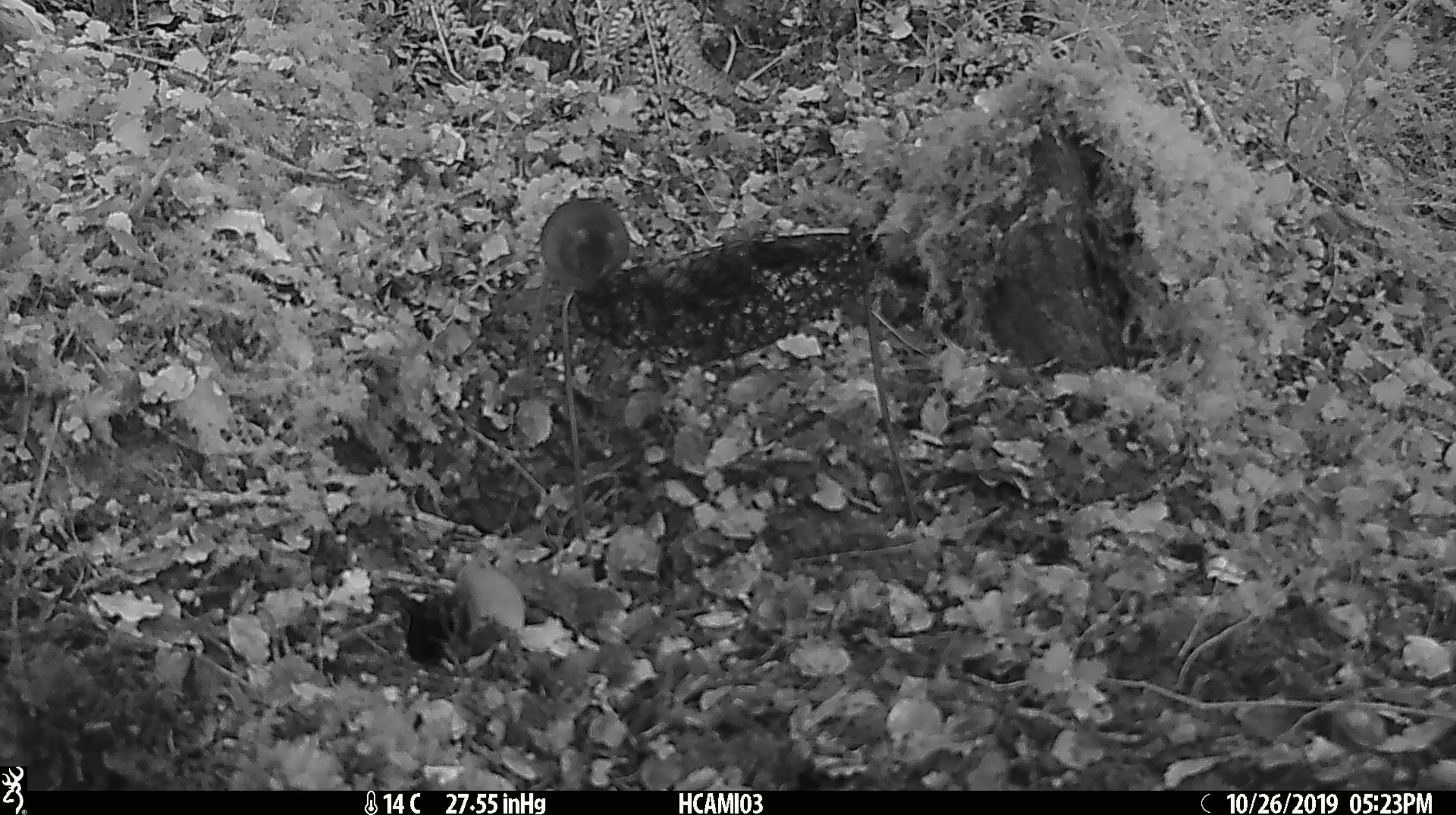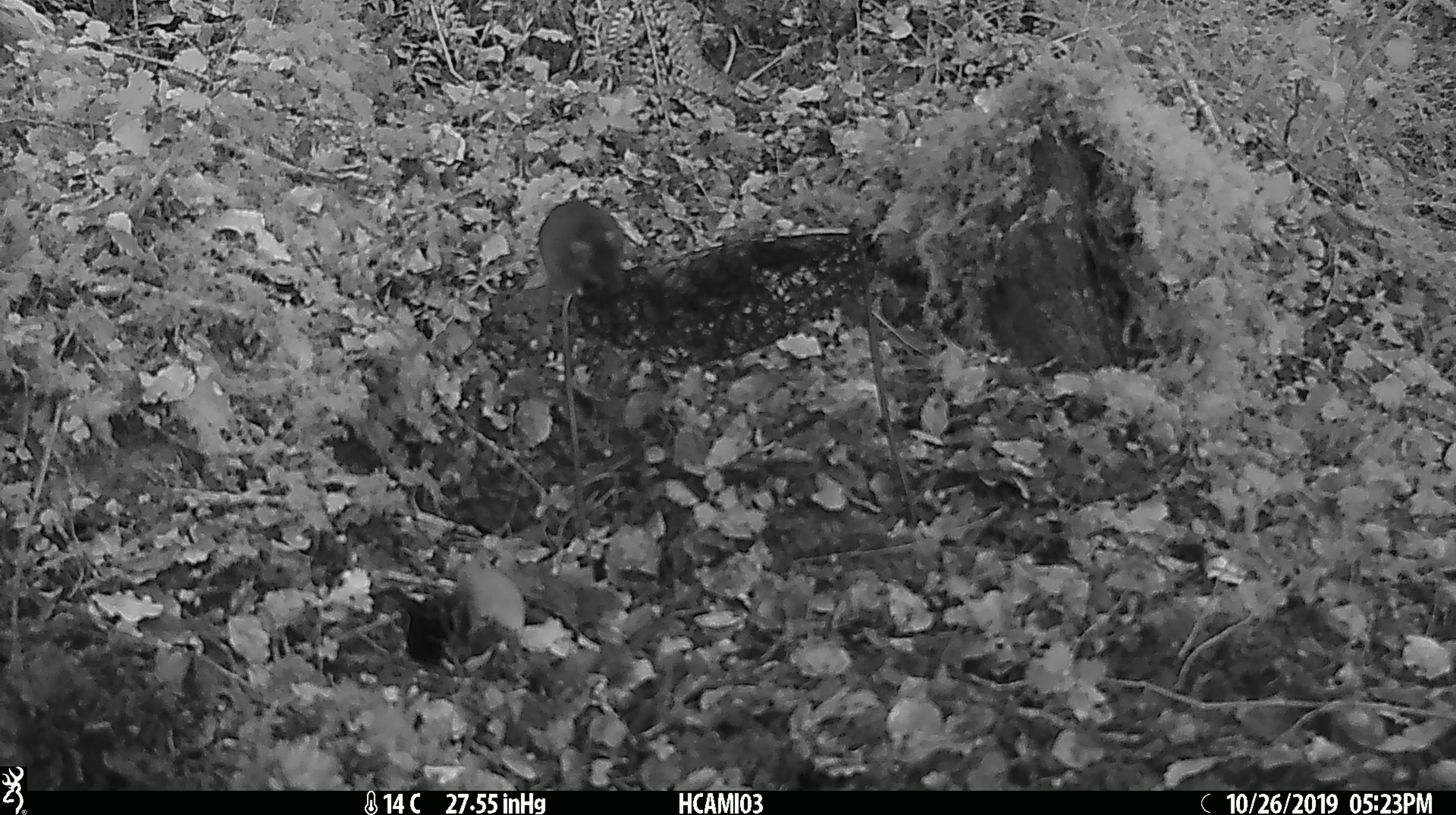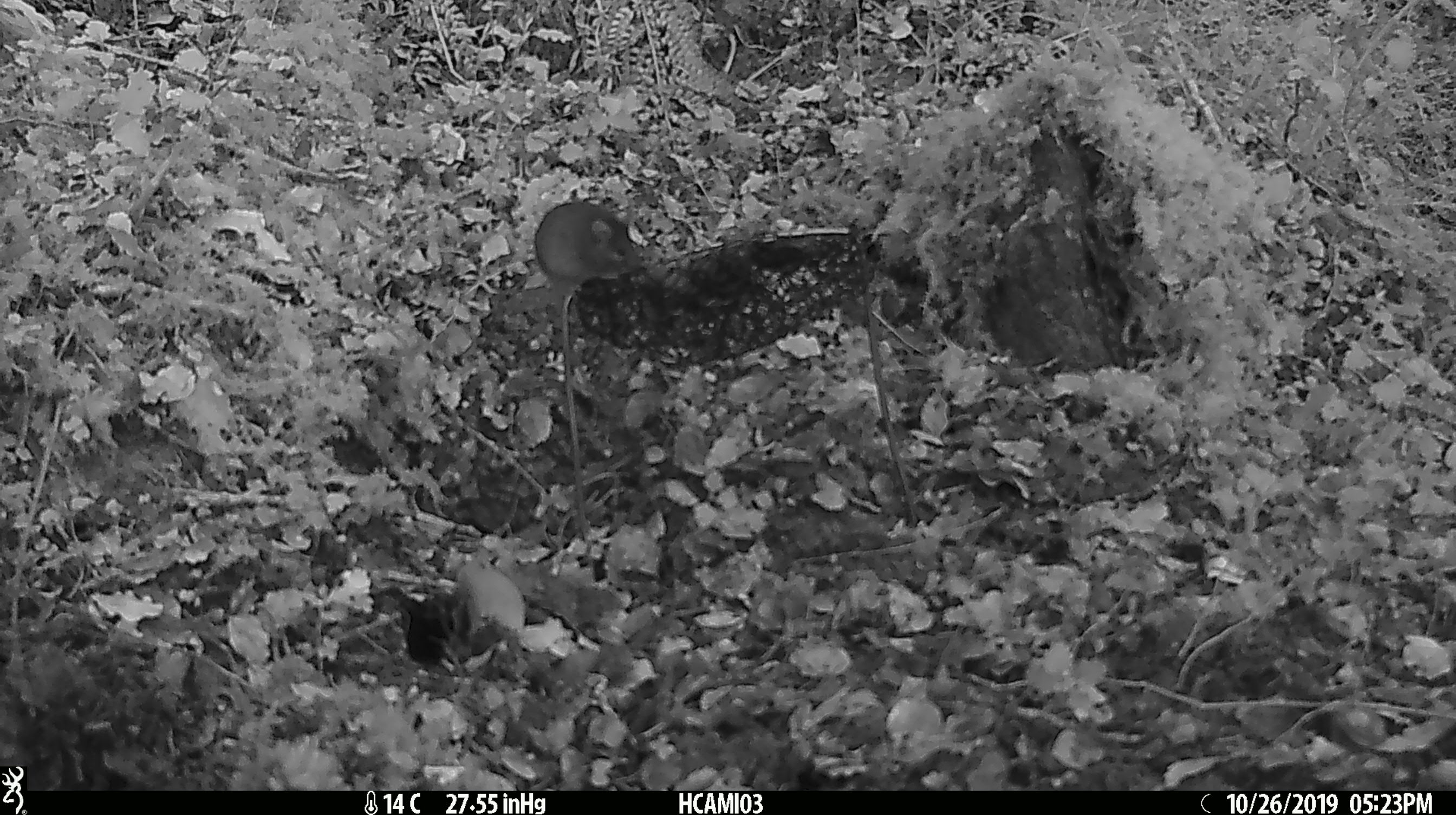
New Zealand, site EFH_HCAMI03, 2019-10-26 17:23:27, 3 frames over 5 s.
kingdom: Animalia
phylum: Chordata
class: Mammalia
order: Rodentia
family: Muridae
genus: Mus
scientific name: Mus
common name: mouse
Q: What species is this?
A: Mouse (Mus).